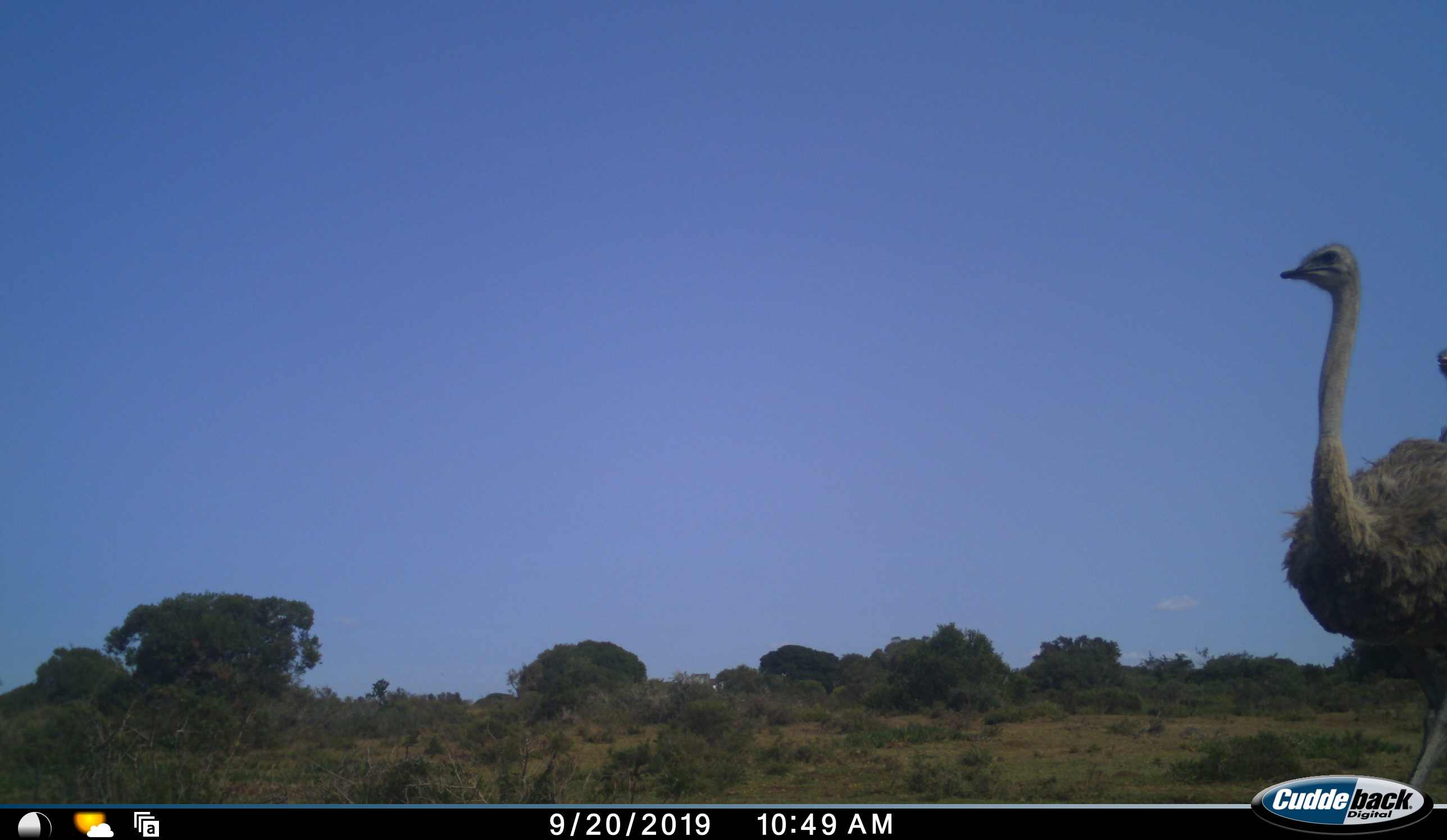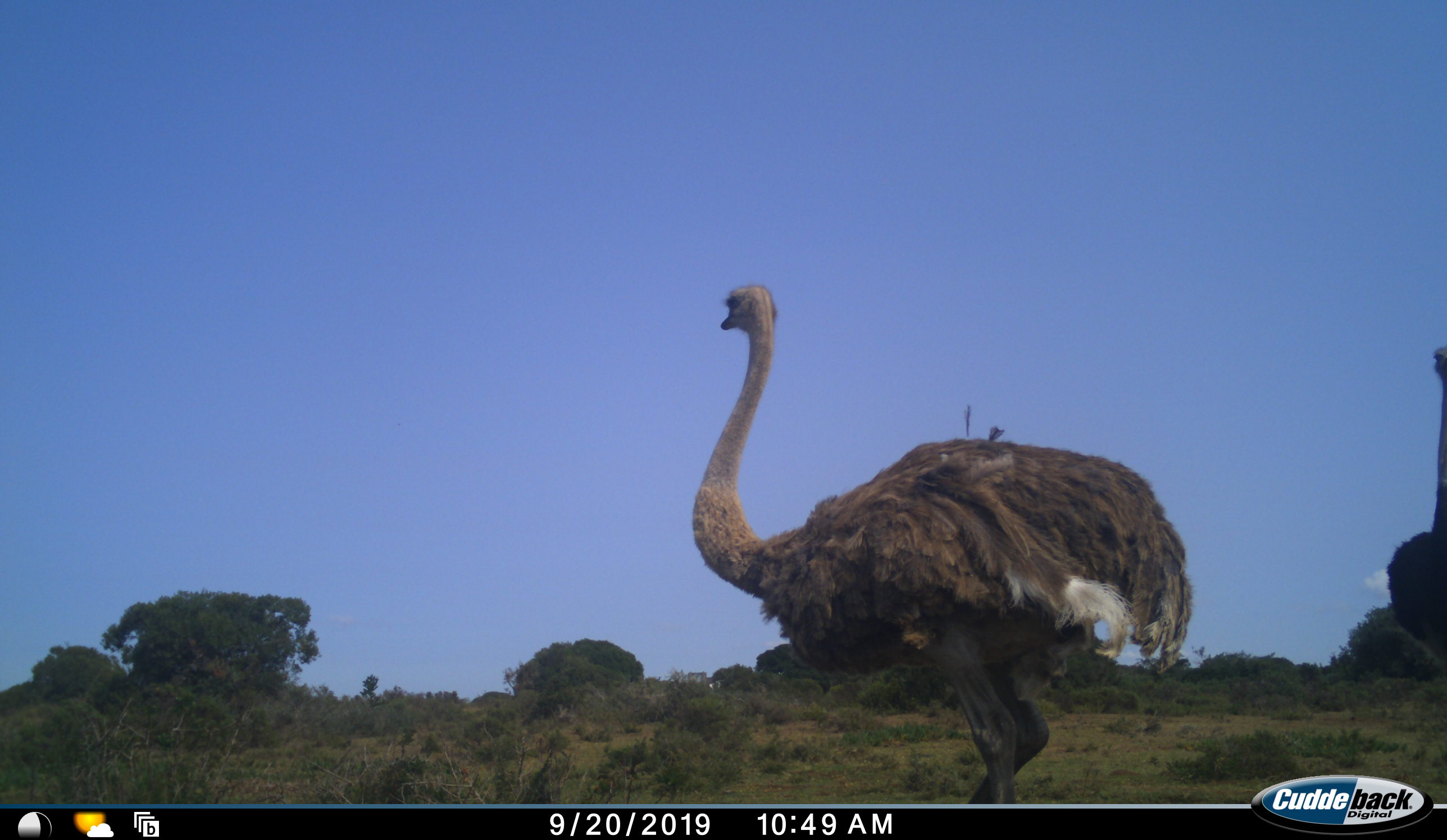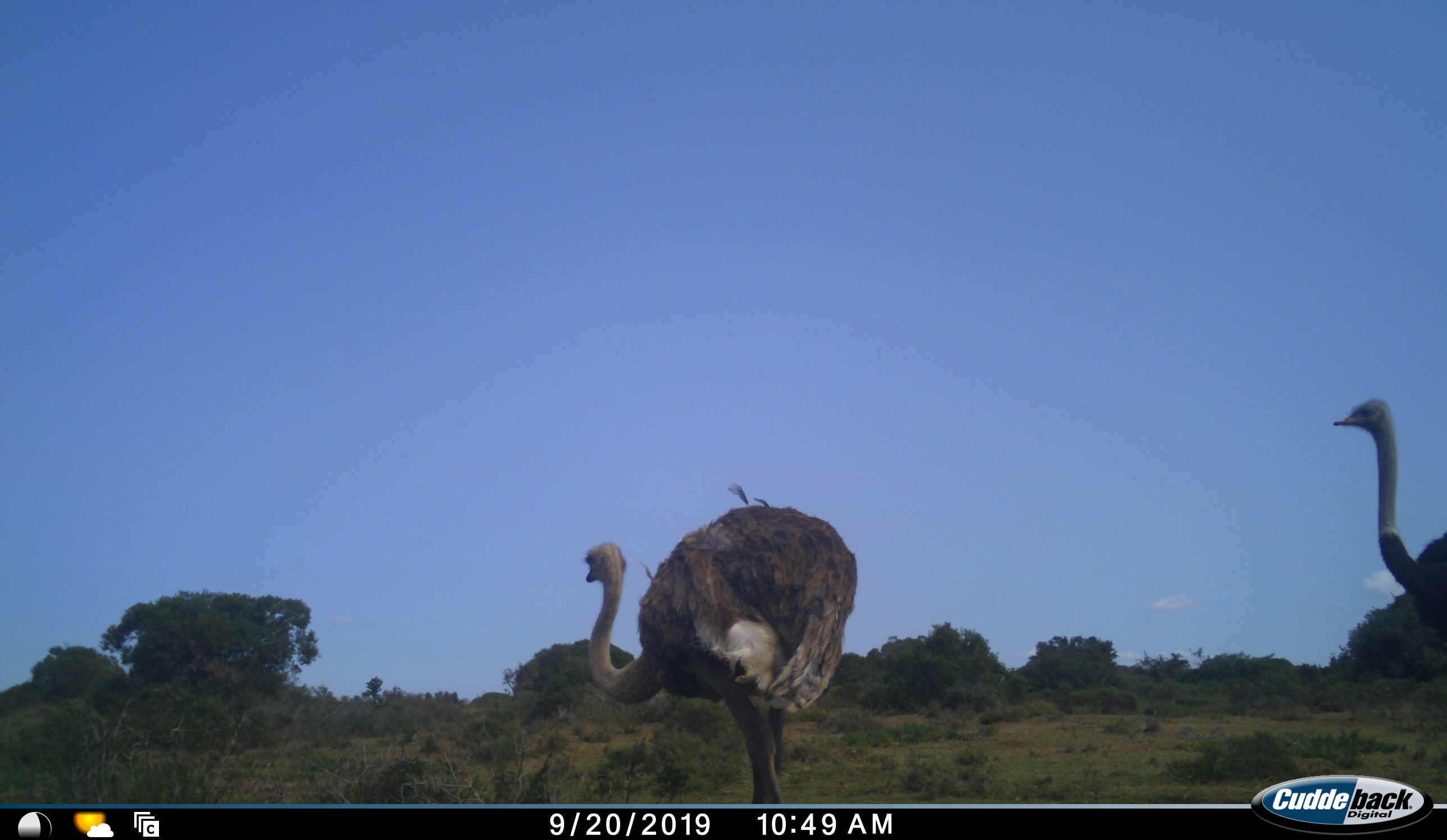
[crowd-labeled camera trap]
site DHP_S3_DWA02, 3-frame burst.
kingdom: Animalia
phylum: Chordata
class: Aves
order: Struthioniformes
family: Struthionidae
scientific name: Struthionidae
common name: ostrich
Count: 2.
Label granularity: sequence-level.